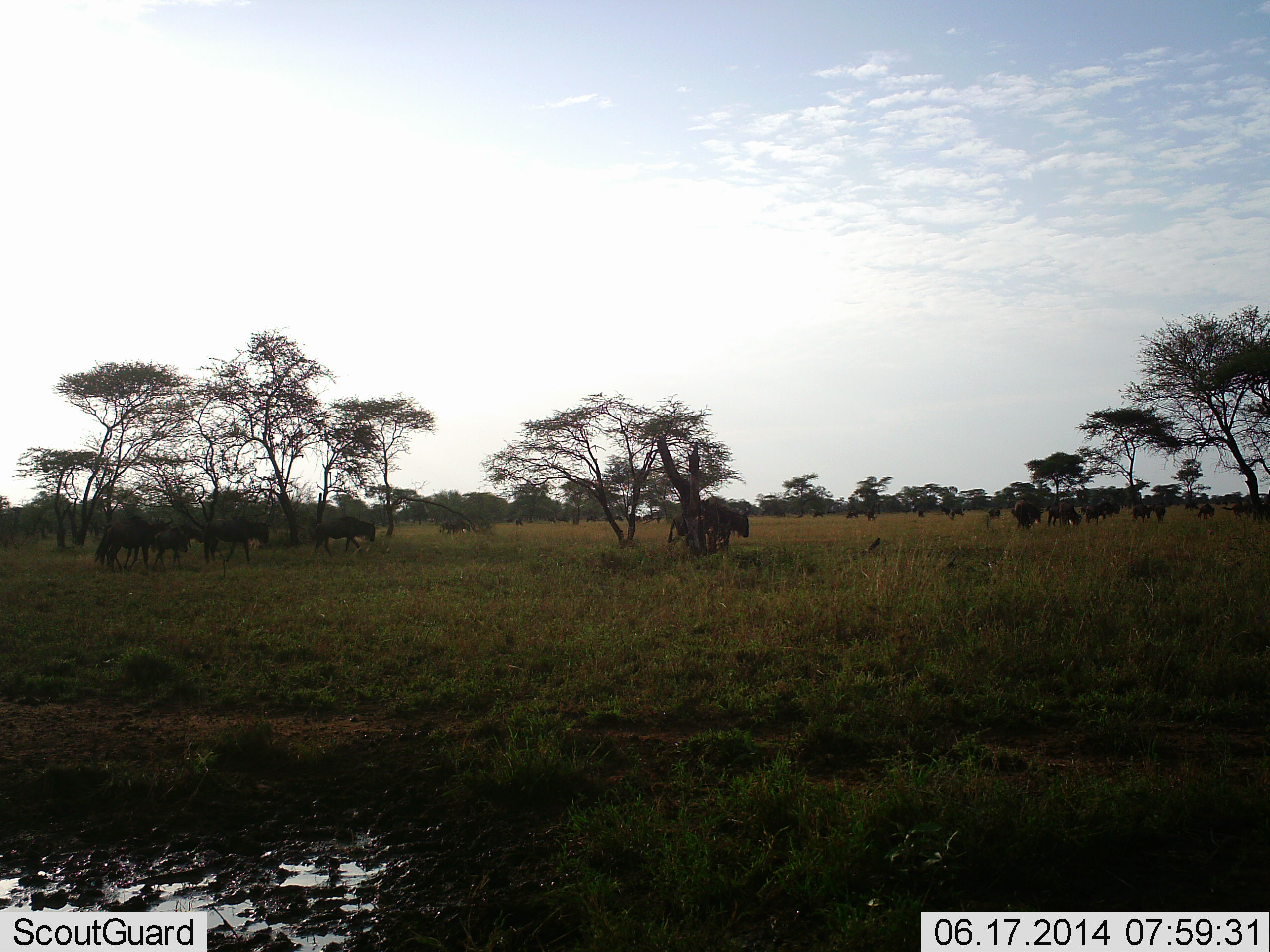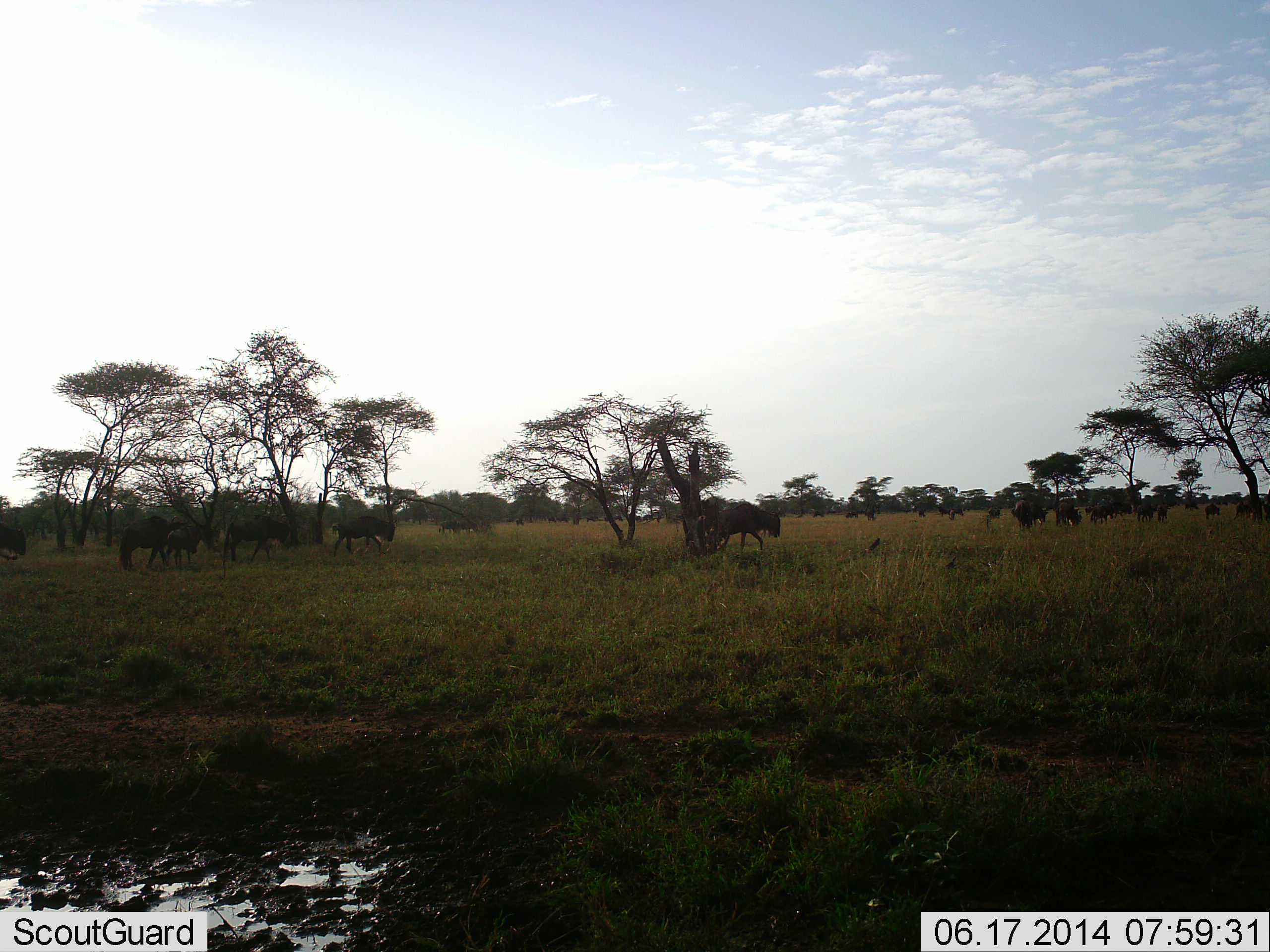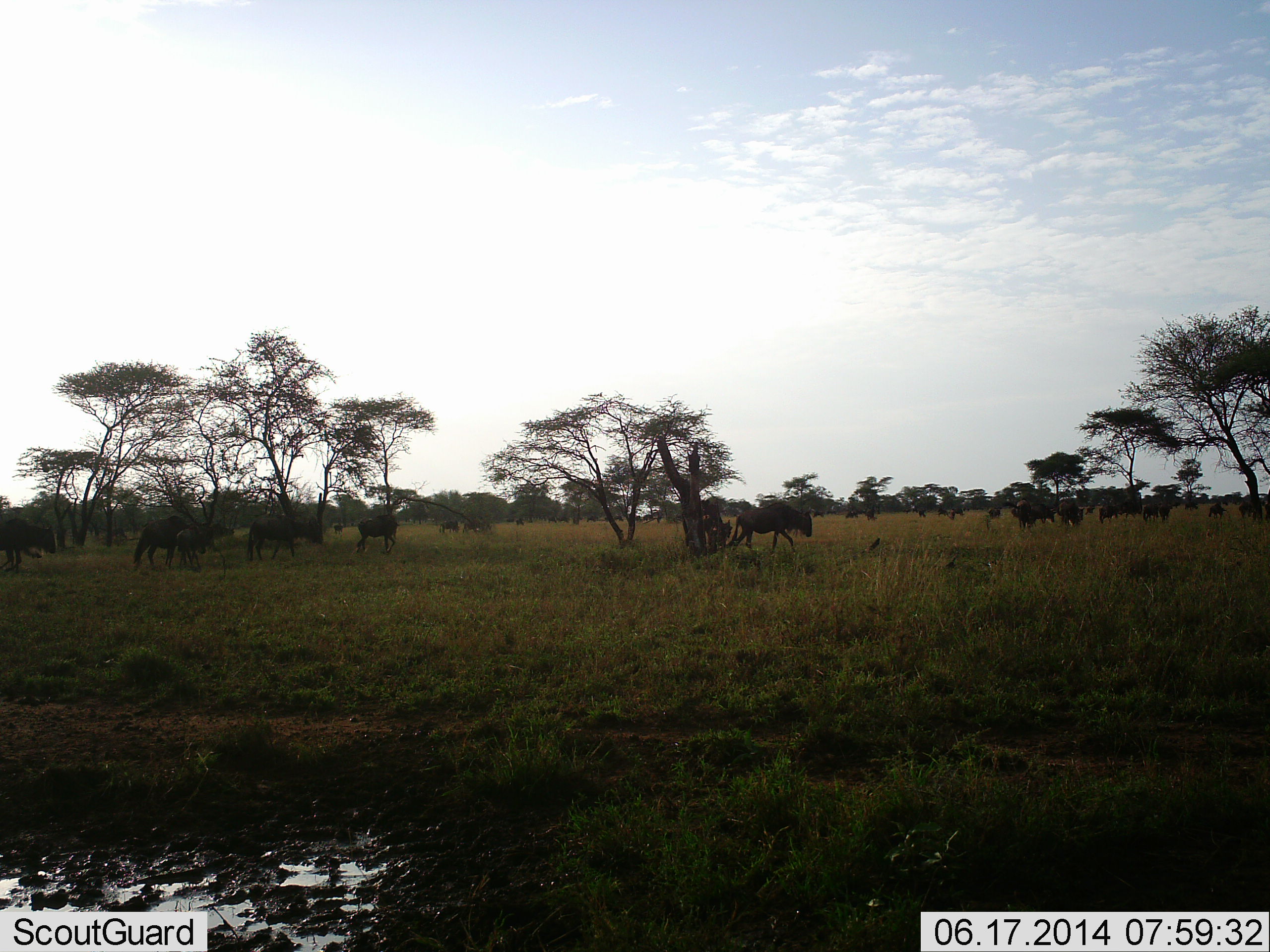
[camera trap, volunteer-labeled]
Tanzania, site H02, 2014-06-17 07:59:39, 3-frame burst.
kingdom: Animalia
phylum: Chordata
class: Mammalia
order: Artiodactyla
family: Bovidae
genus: Connochaetes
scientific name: Connochaetes taurinus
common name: blue wildebeest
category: wildebeest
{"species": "wildebeest (blue wildebeest) (Connochaetes taurinus)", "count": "11-50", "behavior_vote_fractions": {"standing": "30%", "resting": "0%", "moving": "80%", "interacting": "0%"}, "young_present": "0%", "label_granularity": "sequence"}